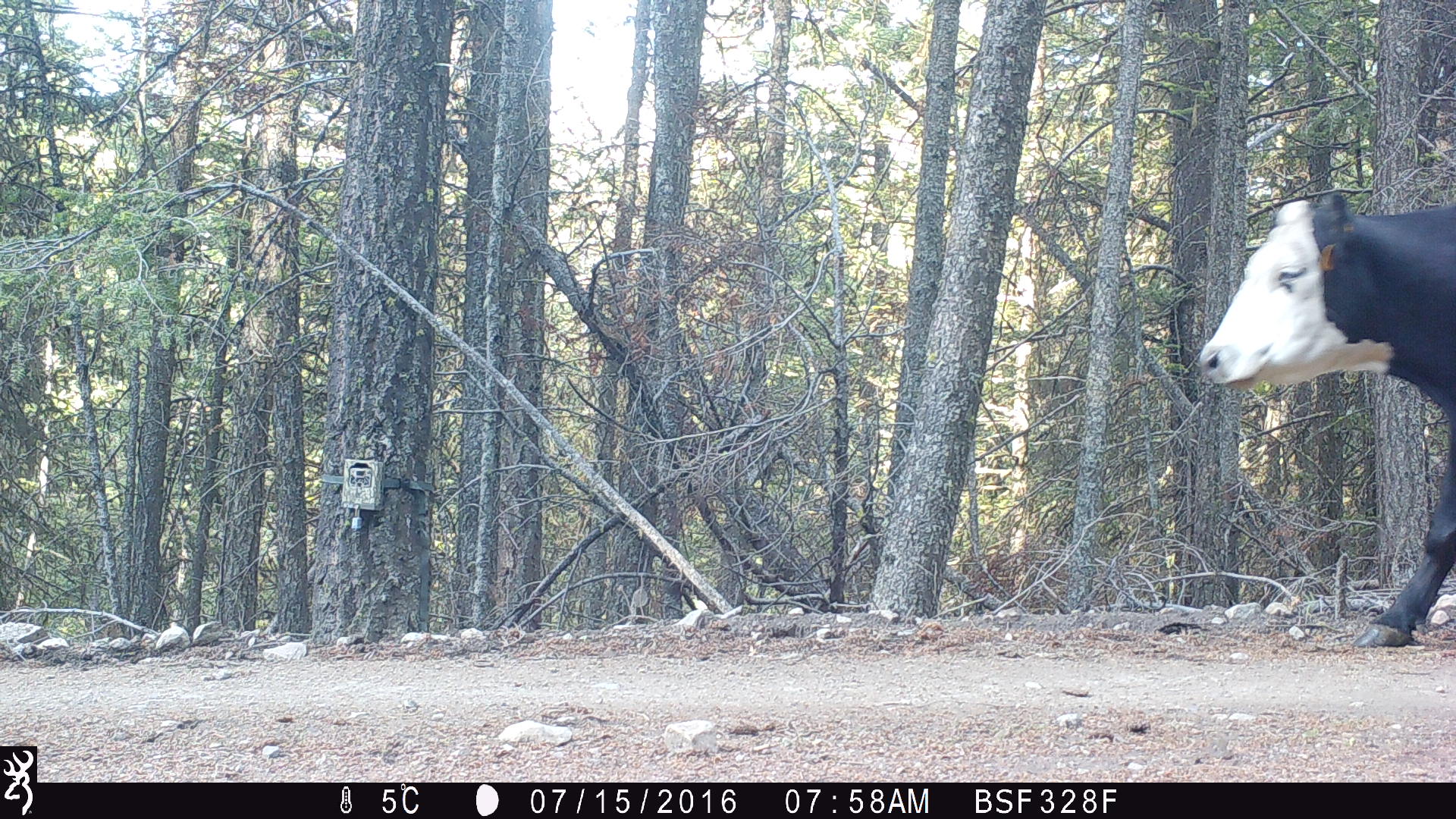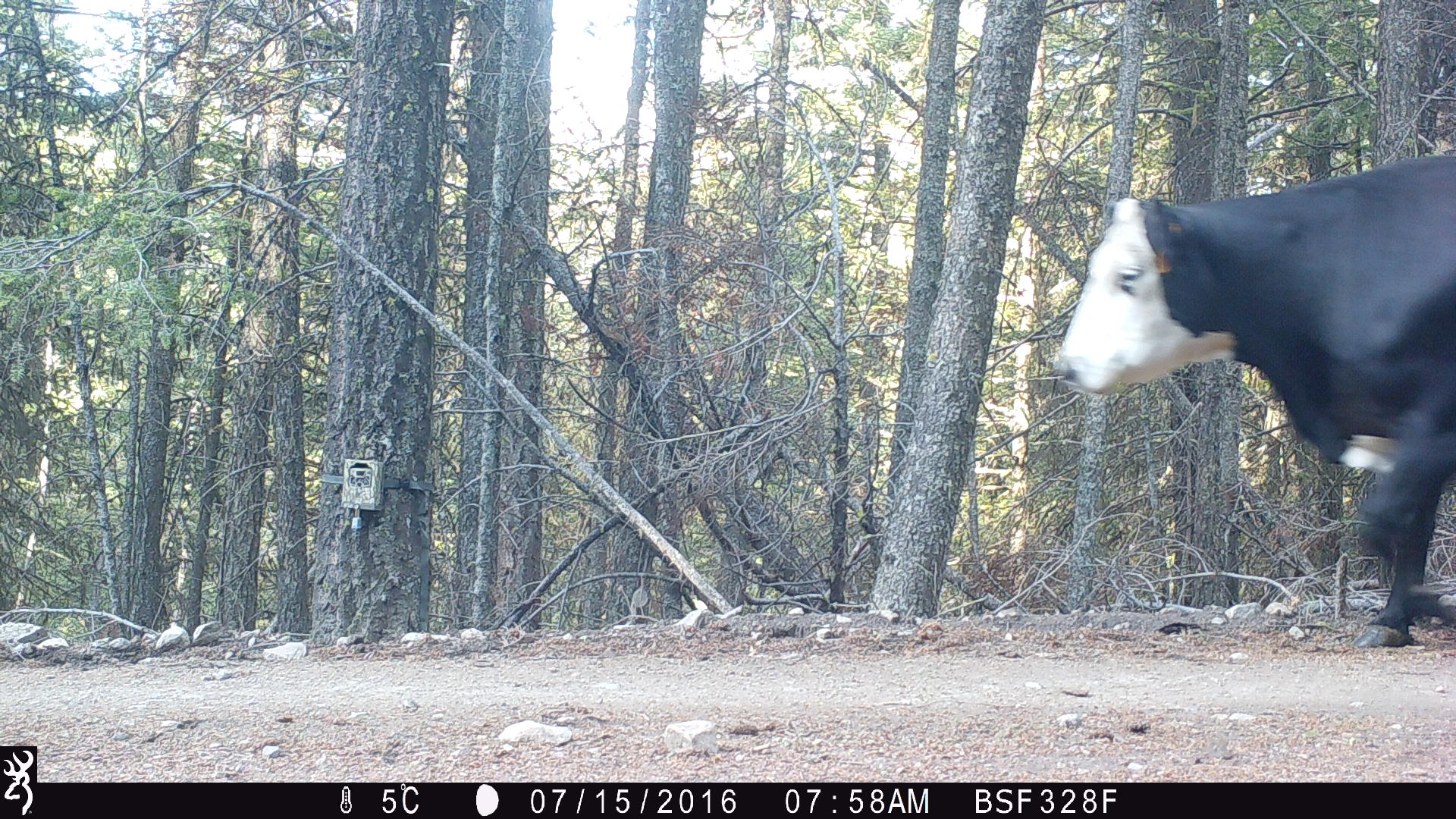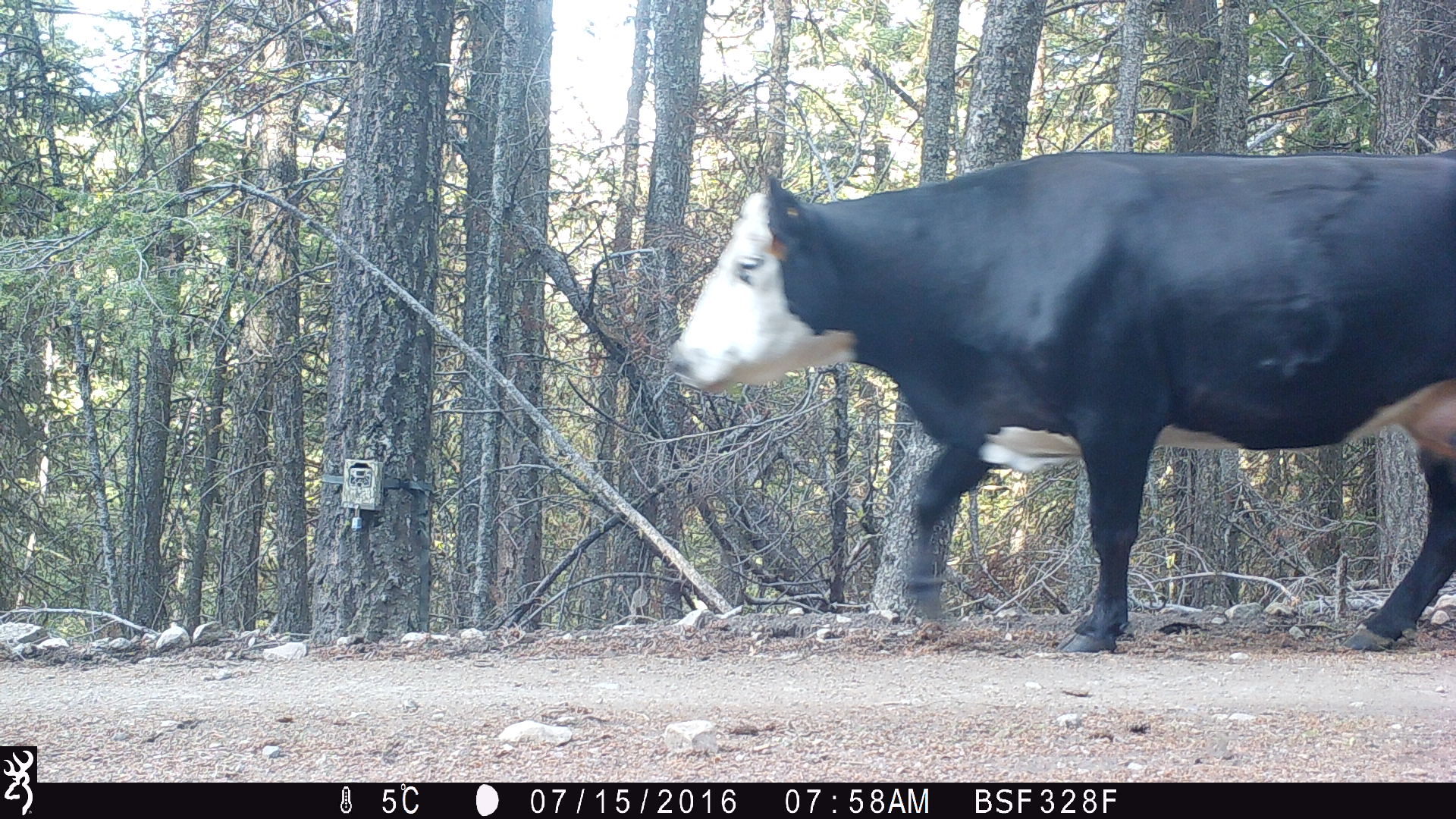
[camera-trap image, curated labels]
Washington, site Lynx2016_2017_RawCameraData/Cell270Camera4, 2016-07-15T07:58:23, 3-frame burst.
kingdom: Animalia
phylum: Chordata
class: Mammalia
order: Artiodactyla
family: Bovidae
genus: Bos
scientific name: Bos taurus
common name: domestic cattle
Domestic cattle (Bos taurus). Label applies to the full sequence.